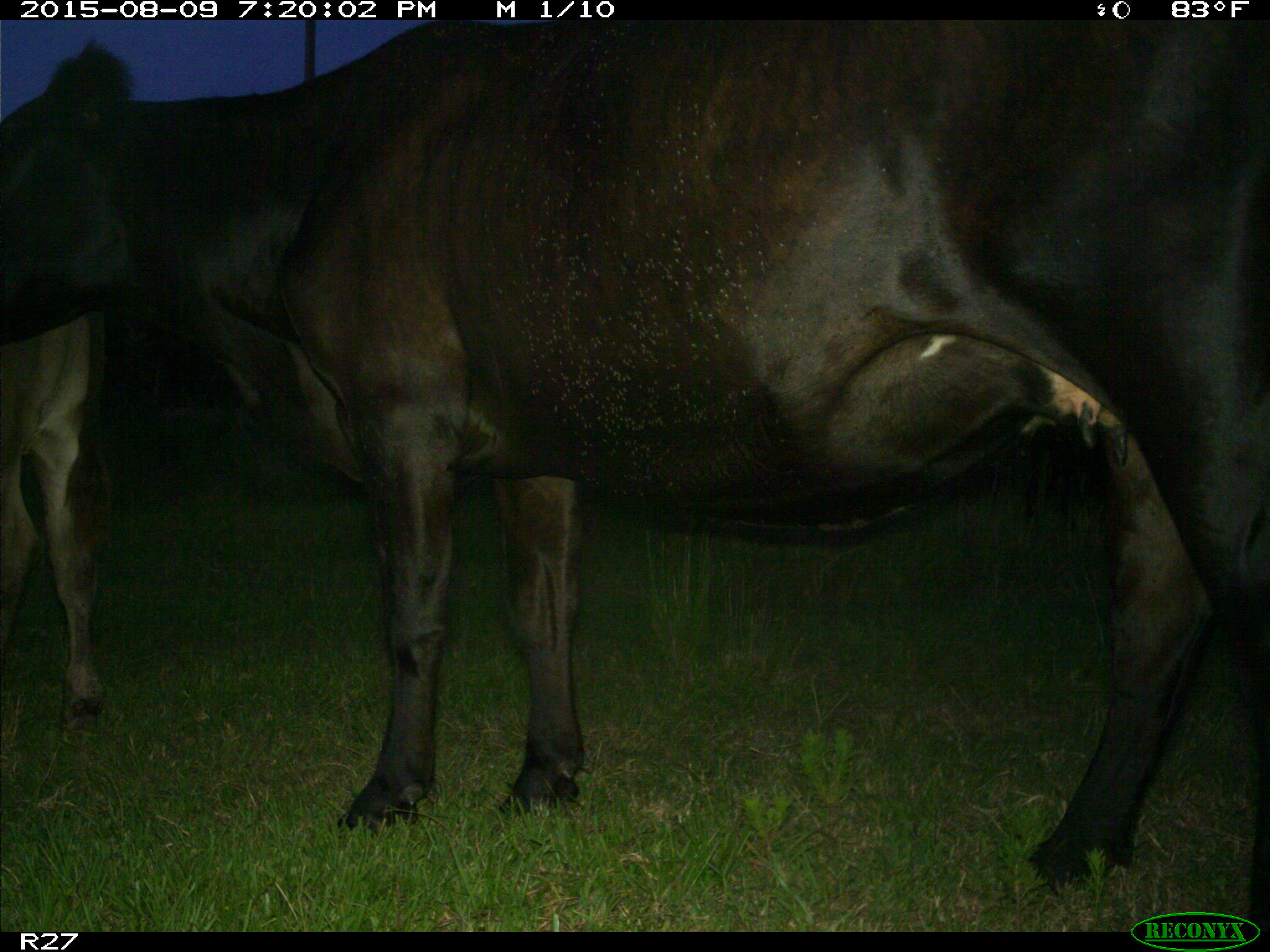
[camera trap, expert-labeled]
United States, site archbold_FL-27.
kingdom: Animalia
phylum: Chordata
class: Mammalia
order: Artiodactyla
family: Bovidae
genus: Bos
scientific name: Bos taurus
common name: domestic cow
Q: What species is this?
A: Bos taurus (domestic cow).